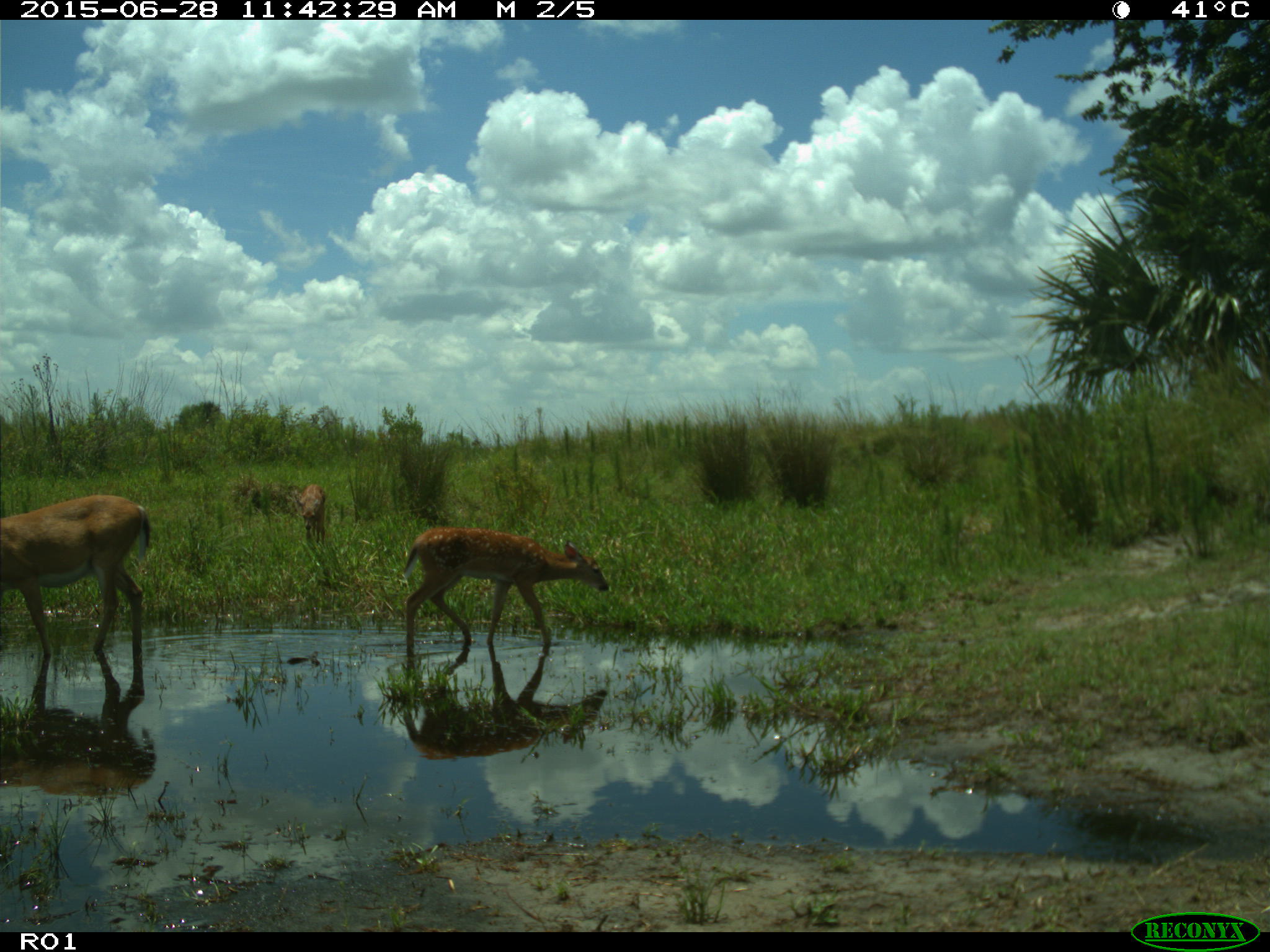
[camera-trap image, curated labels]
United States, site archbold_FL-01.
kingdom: Animalia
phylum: Chordata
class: Mammalia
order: Artiodactyla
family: Cervidae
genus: Odocoileus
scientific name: Odocoileus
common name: deer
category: unidentified deer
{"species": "unidentified deer (deer) (Odocoileus)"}